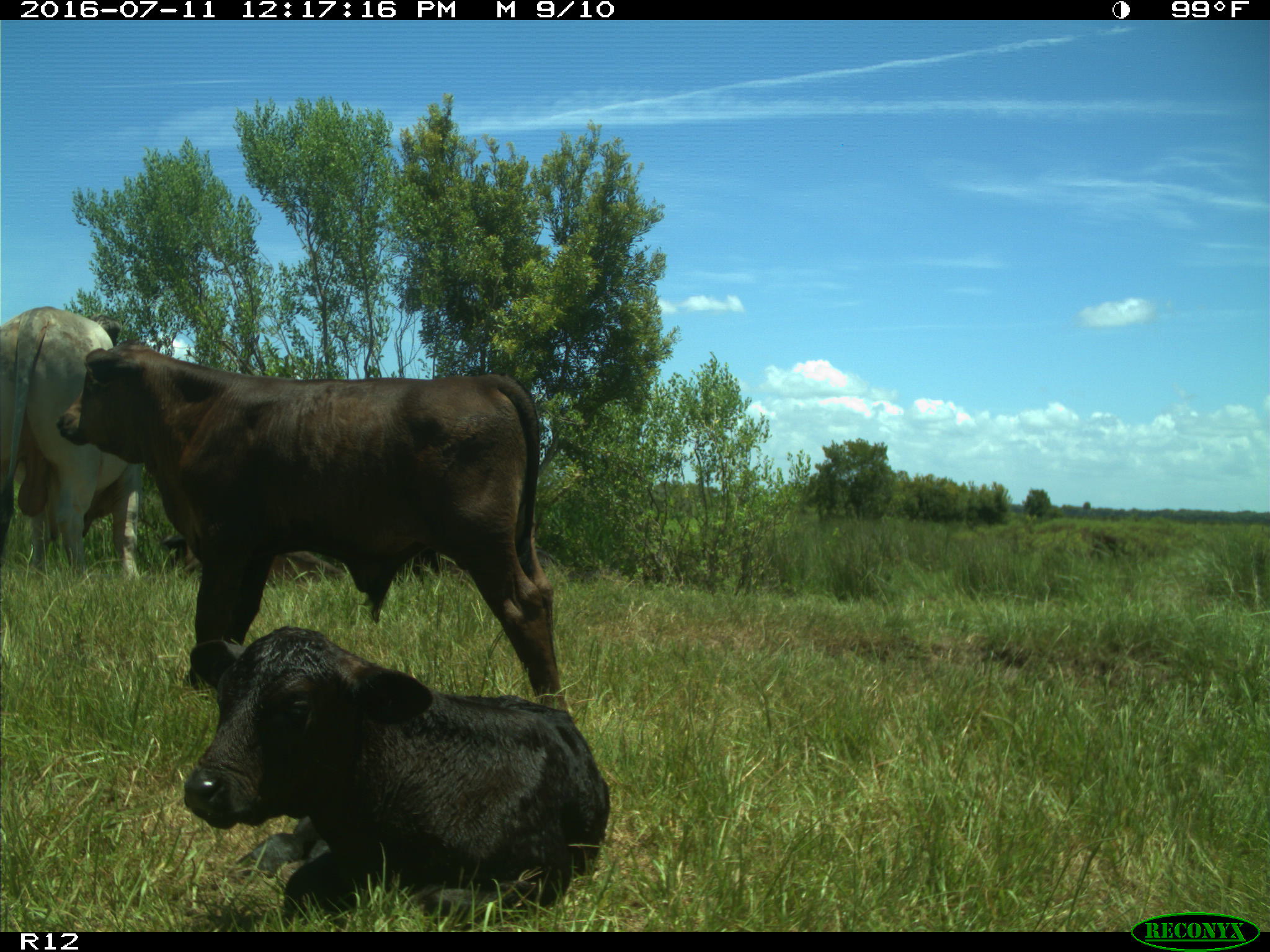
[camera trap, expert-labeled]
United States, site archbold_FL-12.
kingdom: Animalia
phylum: Chordata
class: Mammalia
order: Artiodactyla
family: Bovidae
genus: Bos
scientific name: Bos taurus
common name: domestic cow